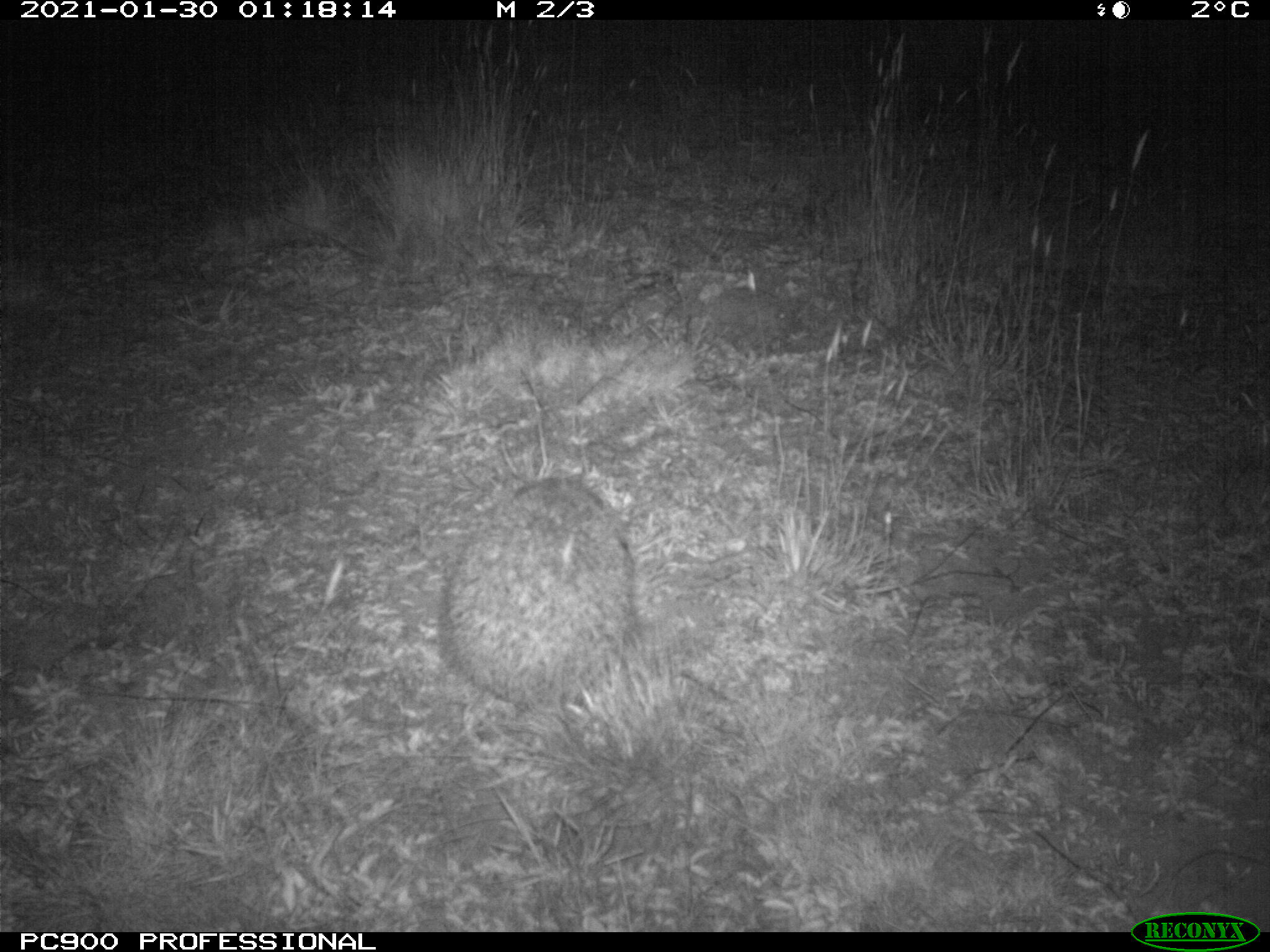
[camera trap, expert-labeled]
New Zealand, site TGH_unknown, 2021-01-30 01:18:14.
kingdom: Animalia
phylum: Chordata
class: Mammalia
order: Eulipotyphla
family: Erinaceidae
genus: Erinaceus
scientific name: Erinaceus europaeus europaeus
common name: european hedgehog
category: hedgehog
Hedgehog (european hedgehog) (Erinaceus europaeus europaeus).